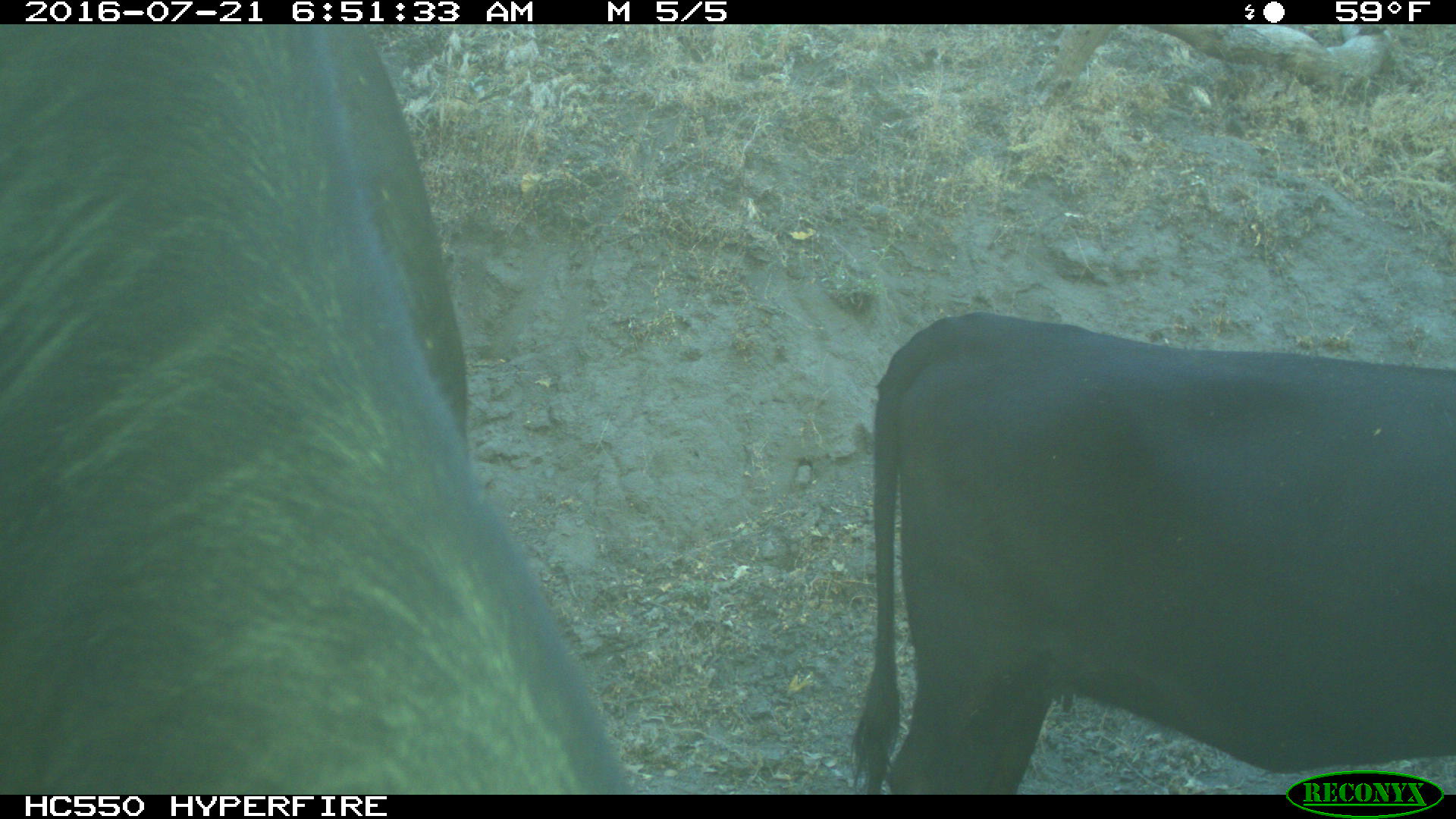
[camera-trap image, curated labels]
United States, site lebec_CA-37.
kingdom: Animalia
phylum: Chordata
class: Mammalia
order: Artiodactyla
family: Bovidae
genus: Bos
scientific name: Bos taurus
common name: domestic cow